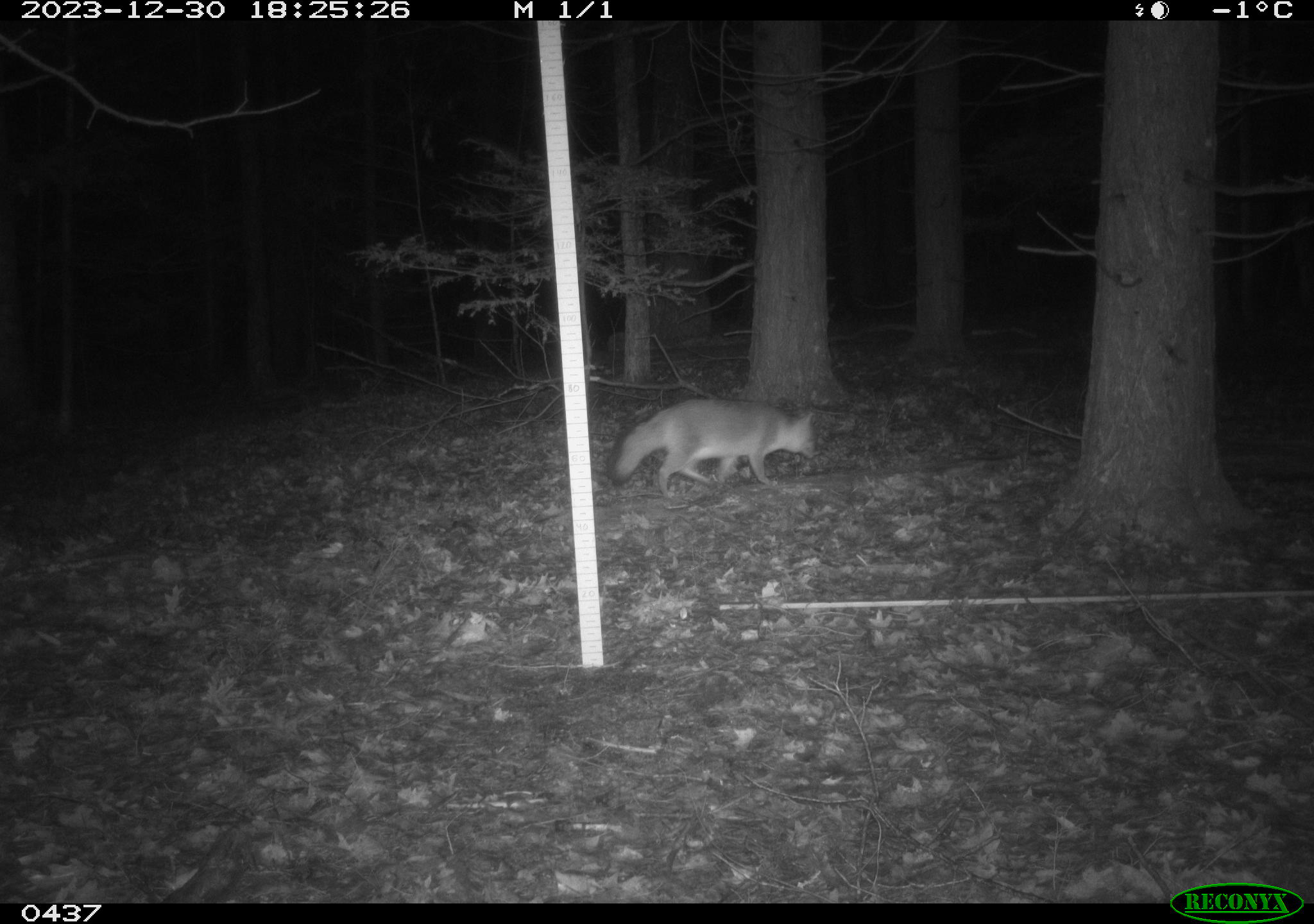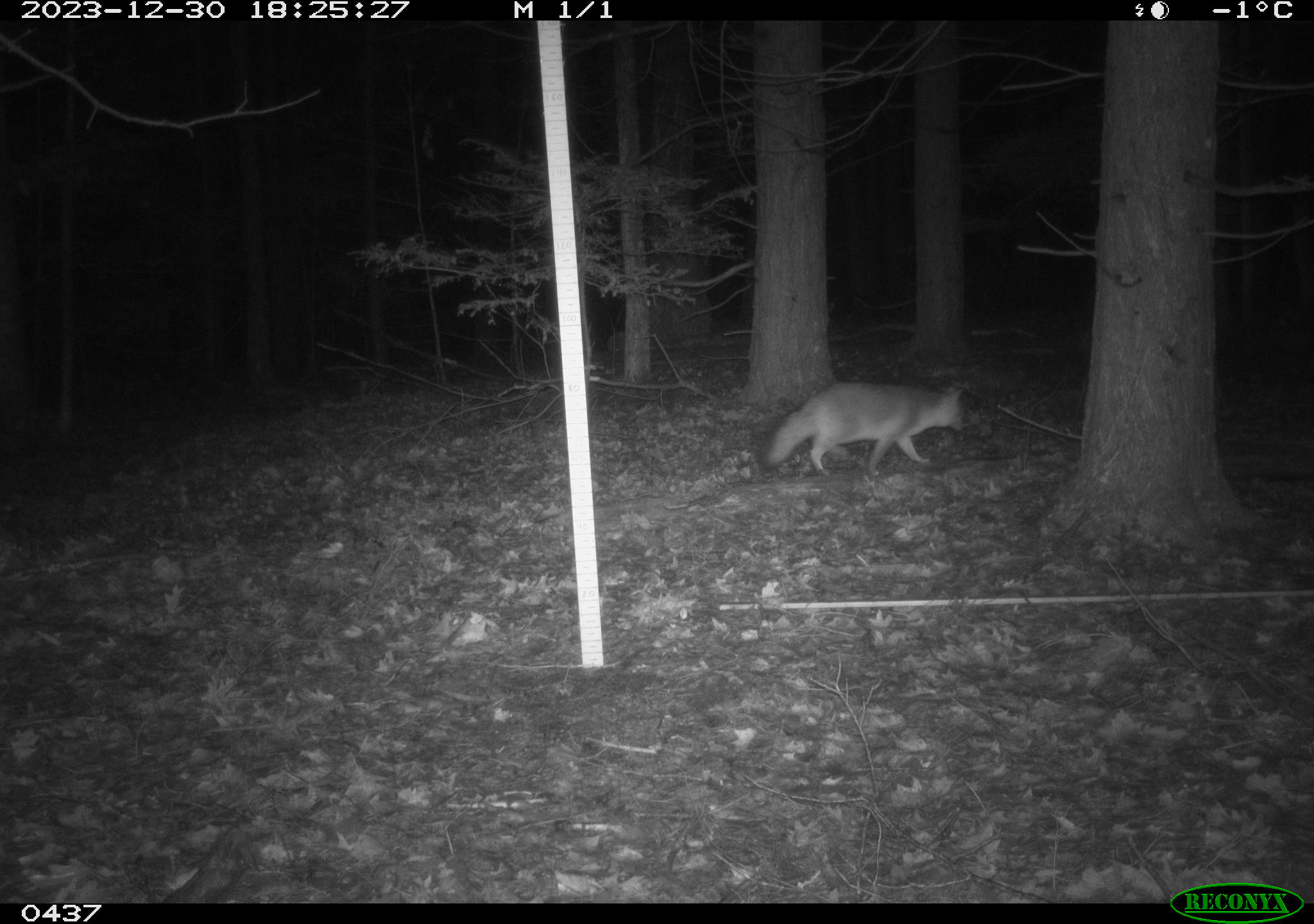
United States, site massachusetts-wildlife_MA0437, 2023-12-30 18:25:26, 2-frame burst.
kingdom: Animalia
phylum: Chordata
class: Mammalia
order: Carnivora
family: Canidae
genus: Urocyon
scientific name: Urocyon cinereoargenteus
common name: gray fox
Gray fox (Urocyon cinereoargenteus).